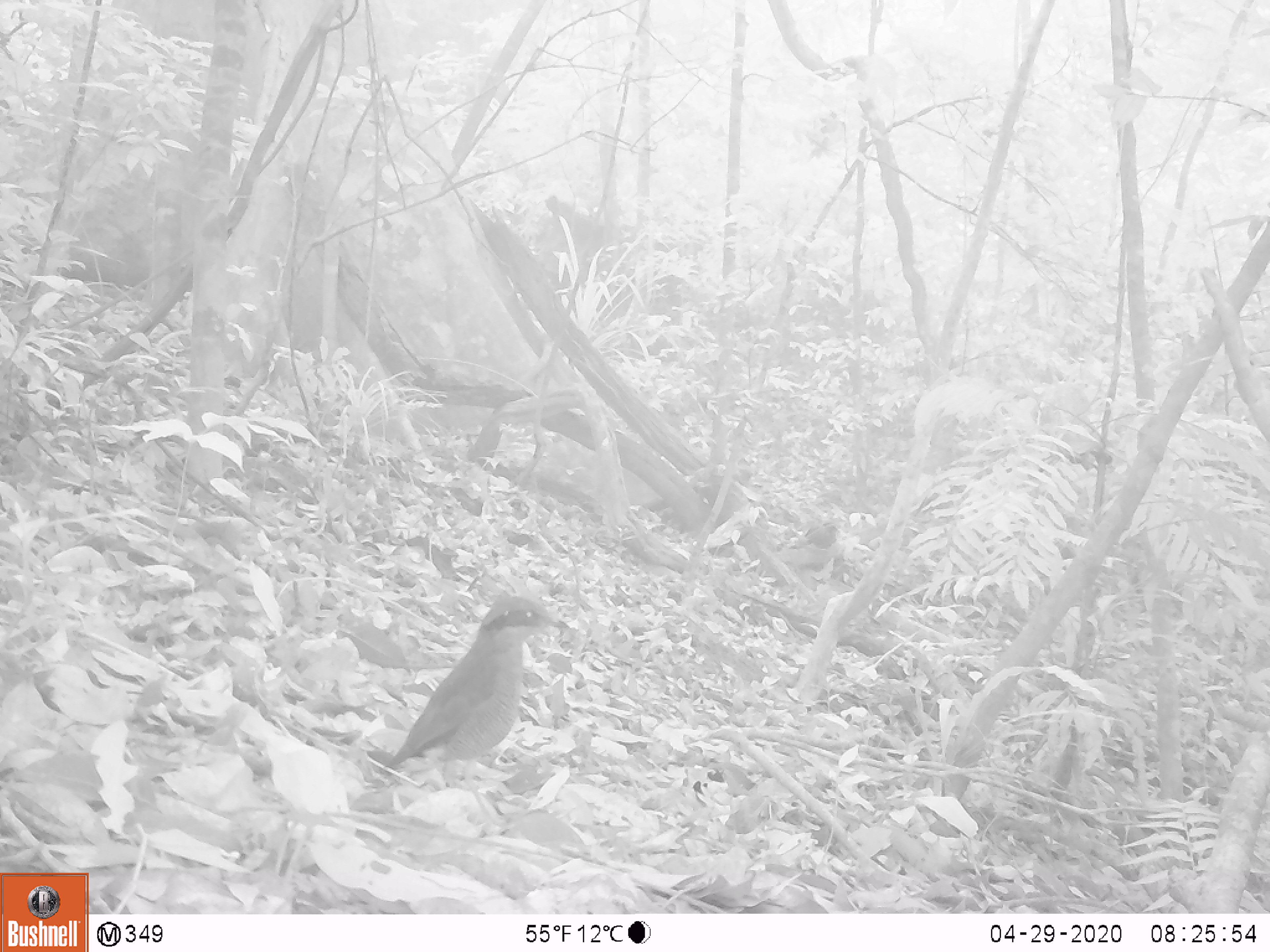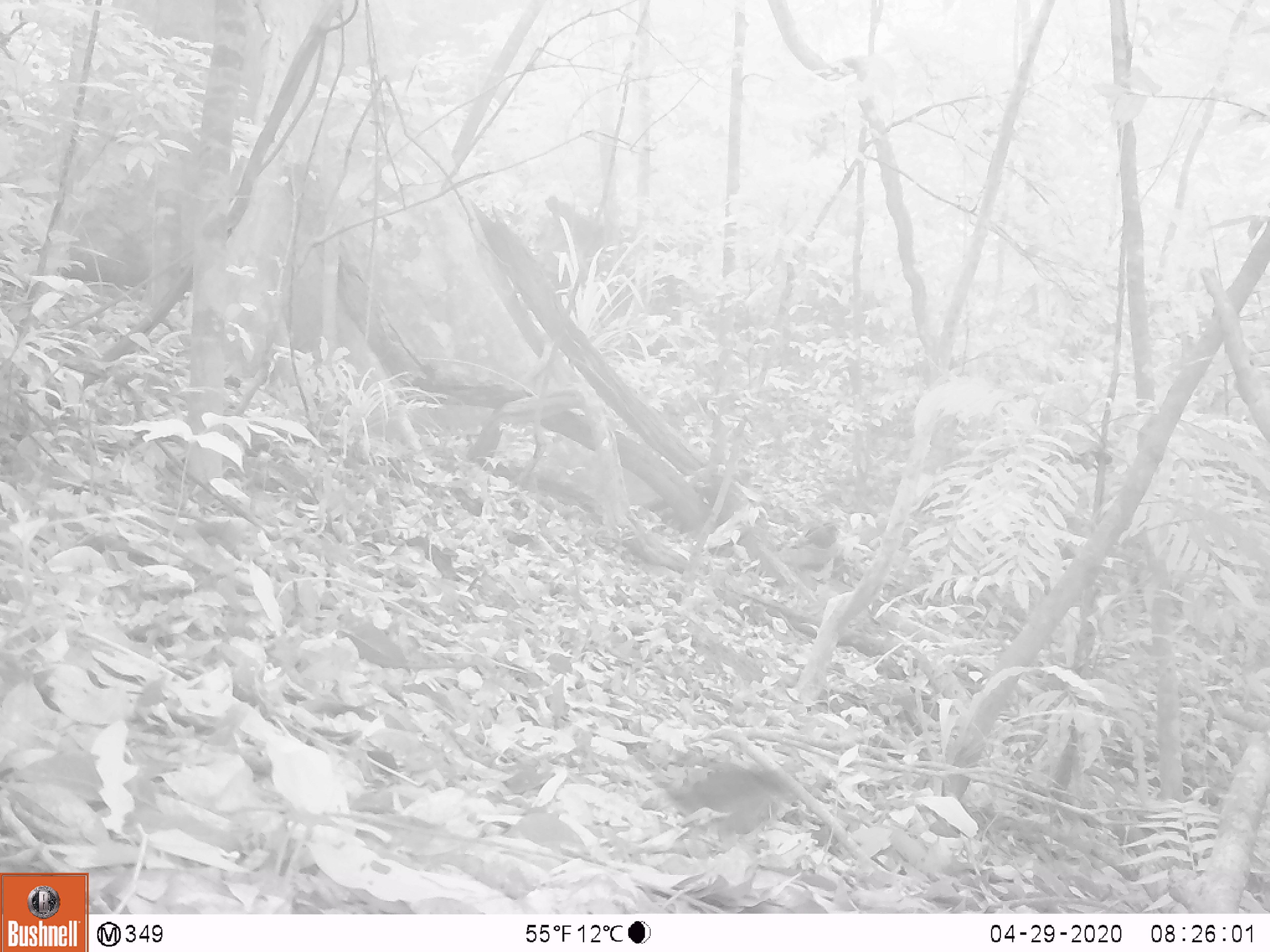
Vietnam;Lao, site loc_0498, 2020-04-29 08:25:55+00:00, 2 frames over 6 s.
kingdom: Animalia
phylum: Chordata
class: Aves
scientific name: Aves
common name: bird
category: unidentified bird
Unidentified bird (bird) (Aves). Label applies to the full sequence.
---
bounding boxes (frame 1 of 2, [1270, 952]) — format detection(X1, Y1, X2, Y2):
unidentified bird: detection(385, 590, 565, 788)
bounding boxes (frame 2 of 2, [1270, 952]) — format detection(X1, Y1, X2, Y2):
unidentified bird: detection(662, 762, 800, 849)